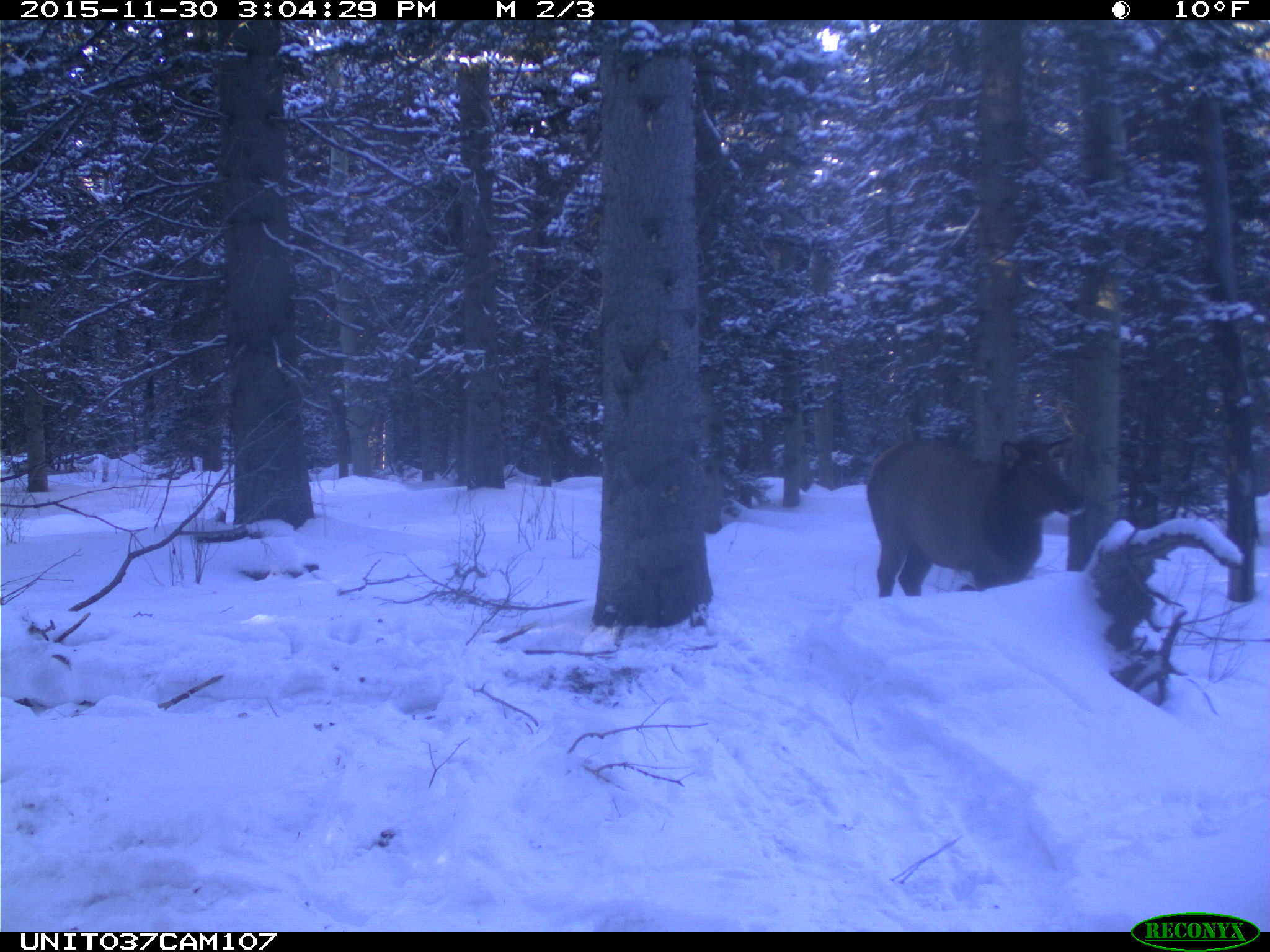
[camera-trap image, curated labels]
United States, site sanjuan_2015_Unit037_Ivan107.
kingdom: Animalia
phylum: Chordata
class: Mammalia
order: Artiodactyla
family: Cervidae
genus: Cervus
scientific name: Cervus elaphus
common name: red deer